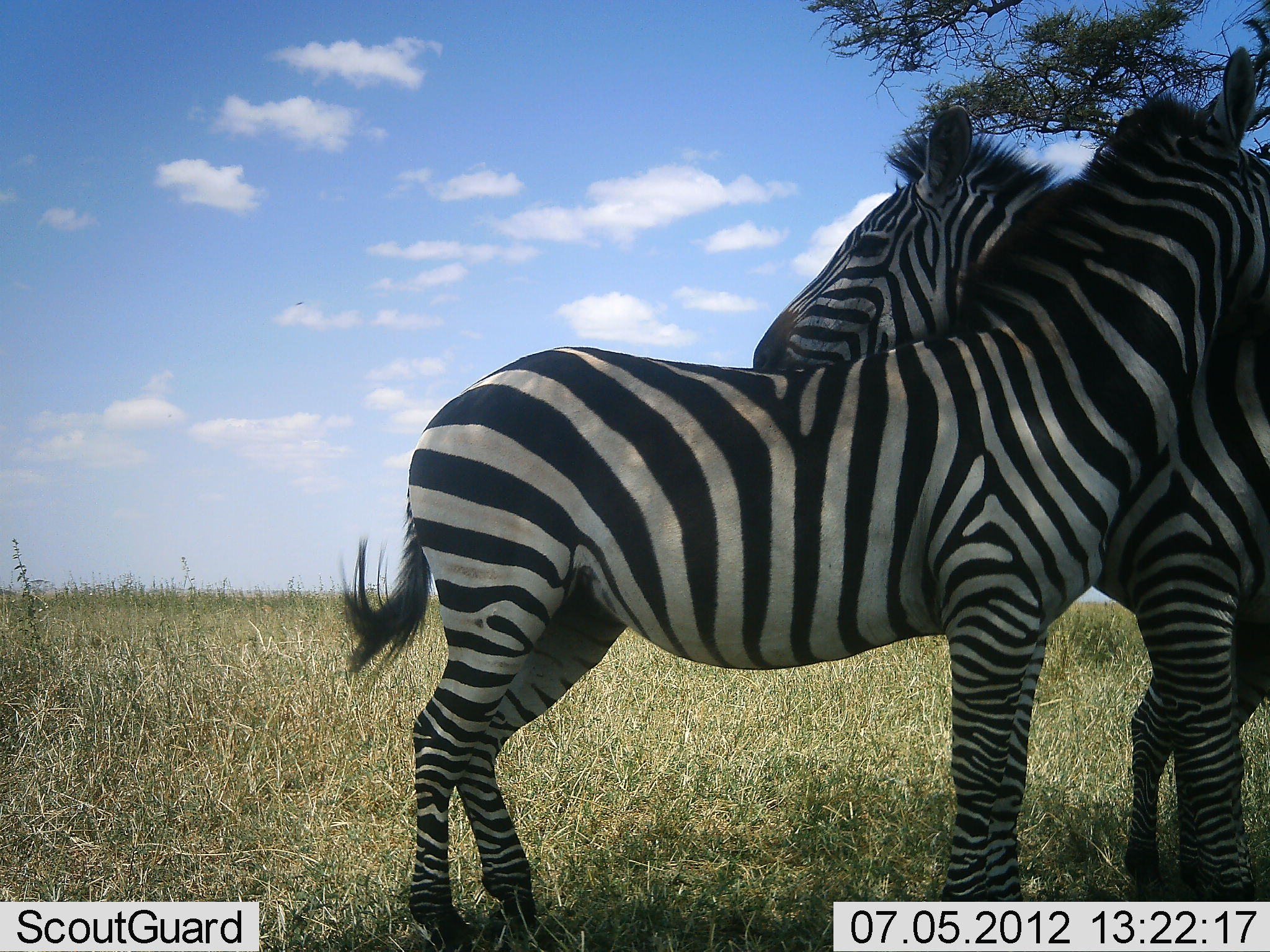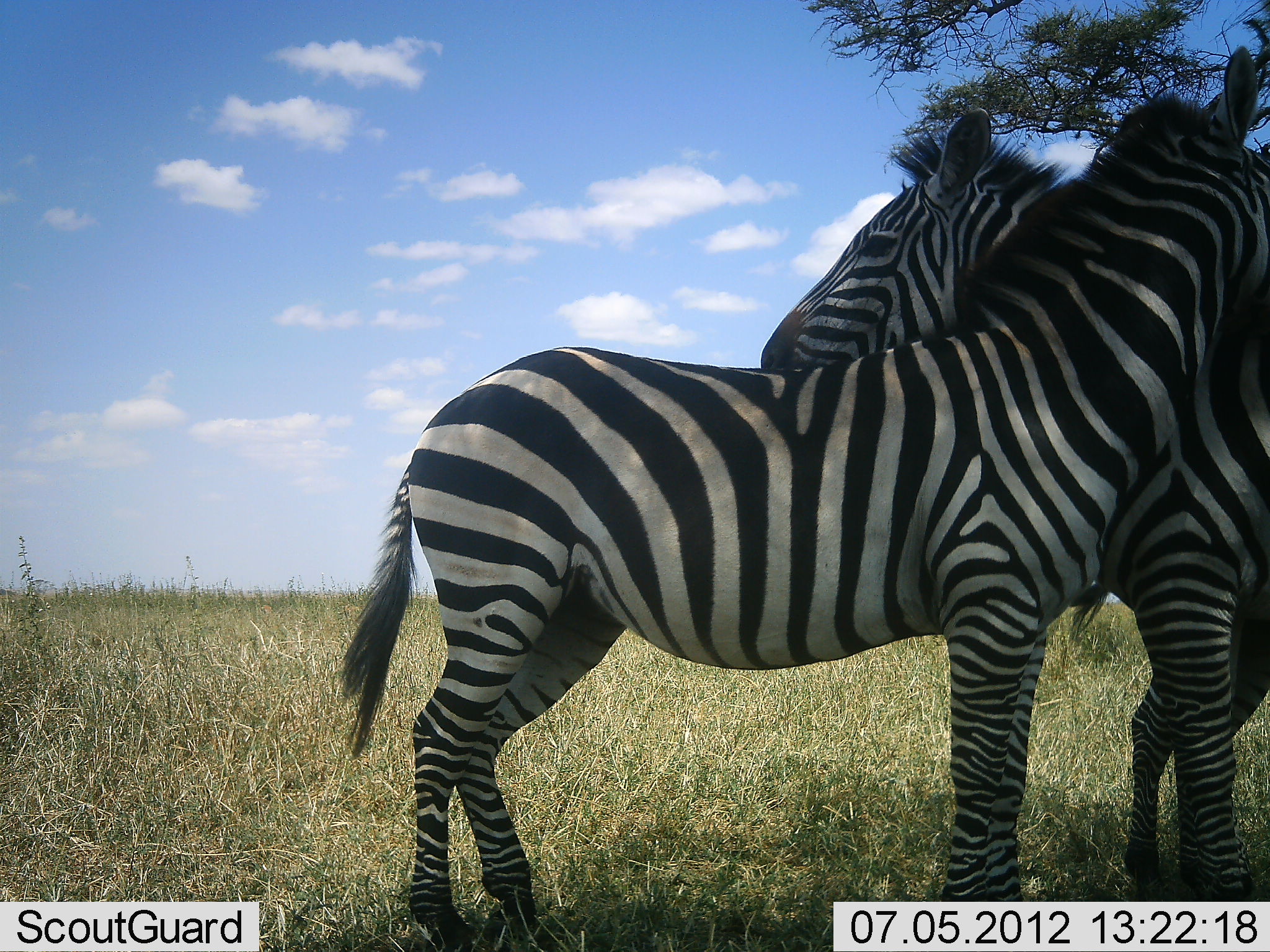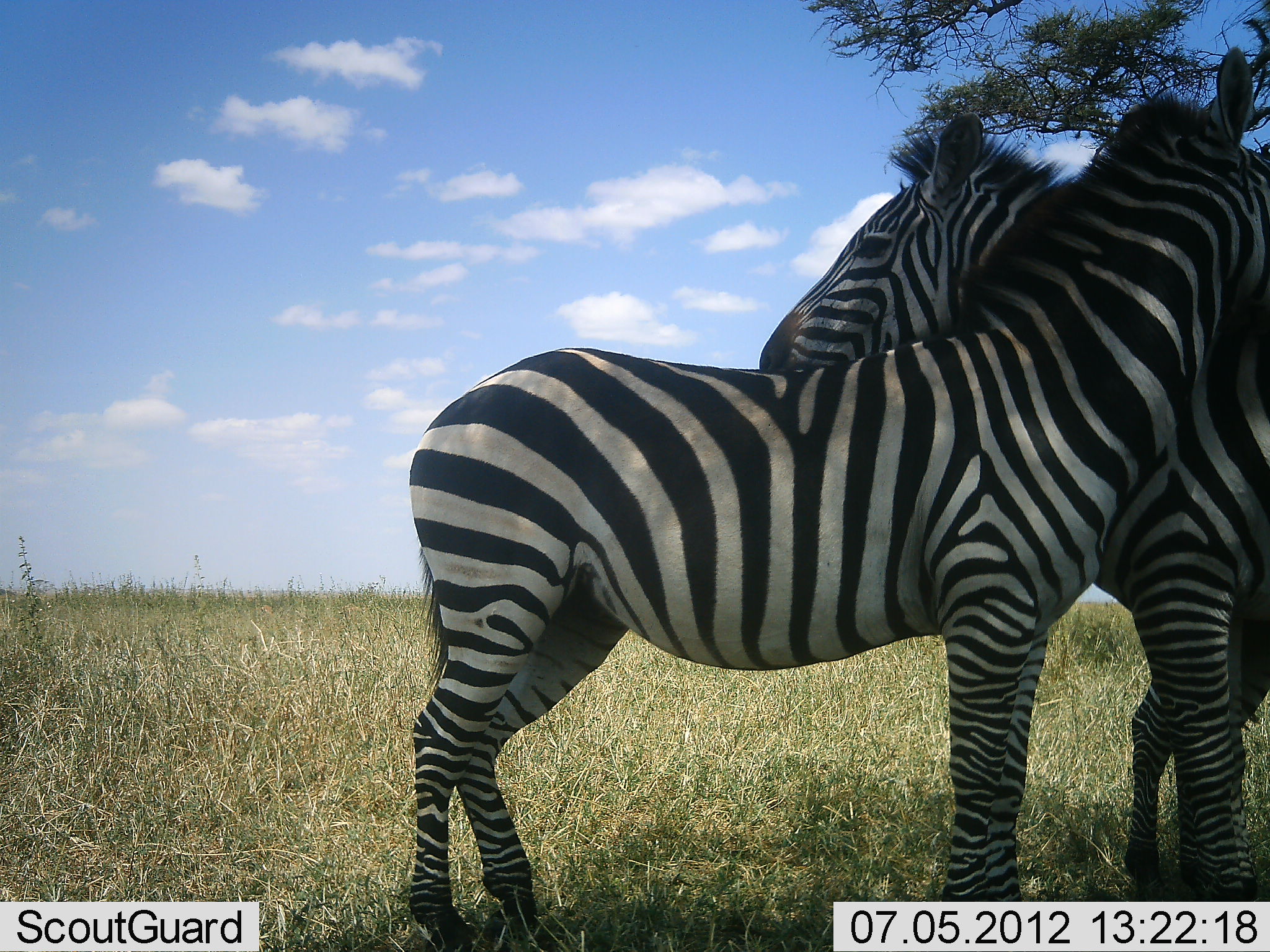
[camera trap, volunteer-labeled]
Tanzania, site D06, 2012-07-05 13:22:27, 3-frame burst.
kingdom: Animalia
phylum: Chordata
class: Mammalia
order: Perissodactyla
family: Equidae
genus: Equus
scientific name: Equus quagga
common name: plains zebra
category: zebra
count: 2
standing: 50%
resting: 0%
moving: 0%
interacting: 70%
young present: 0%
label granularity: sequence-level